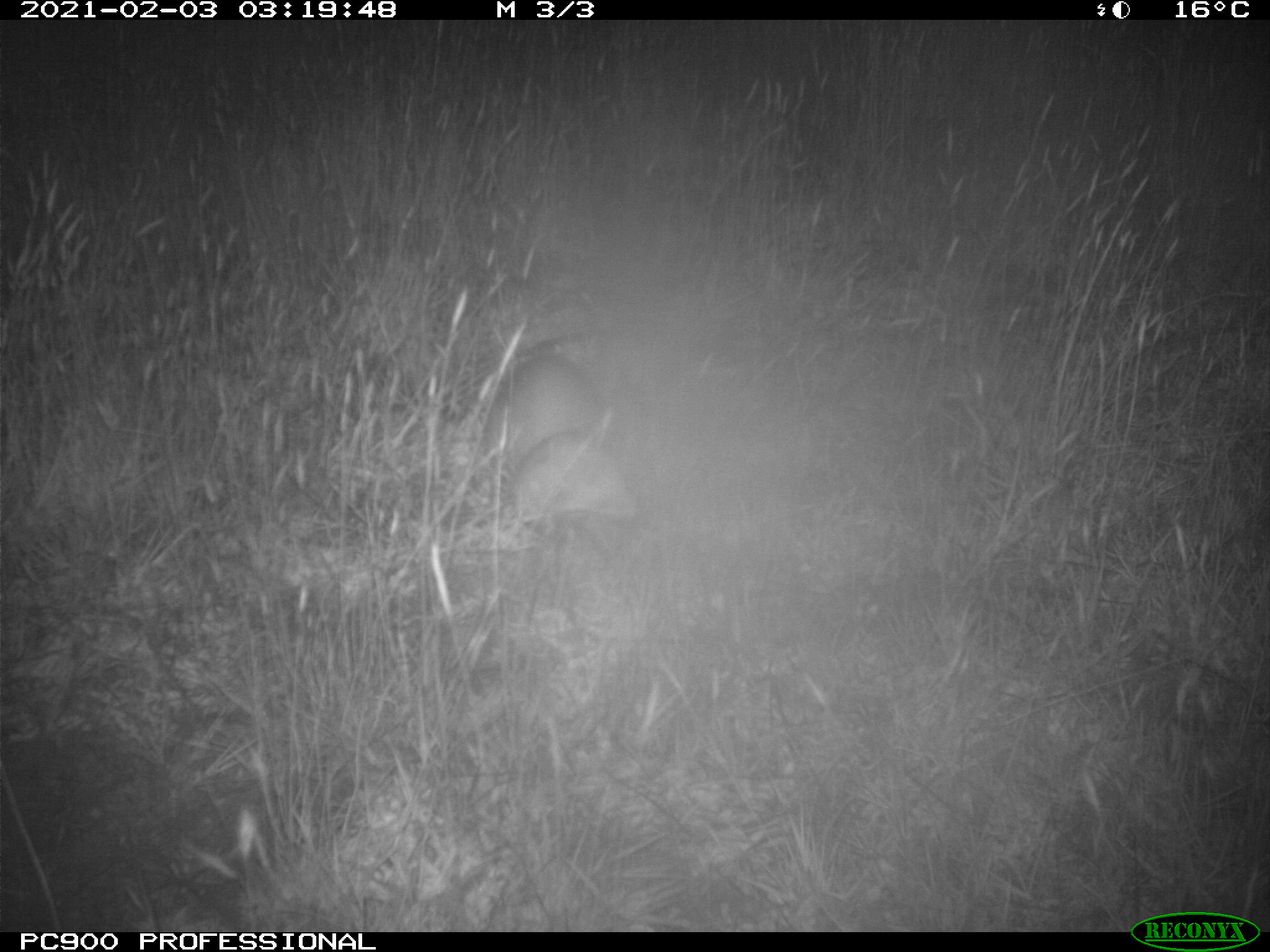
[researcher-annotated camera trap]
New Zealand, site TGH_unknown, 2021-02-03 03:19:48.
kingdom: Animalia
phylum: Chordata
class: Mammalia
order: Carnivora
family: Mustelidae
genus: Mustela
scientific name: Mustela furo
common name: ferret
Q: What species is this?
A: Ferret (Mustela furo).